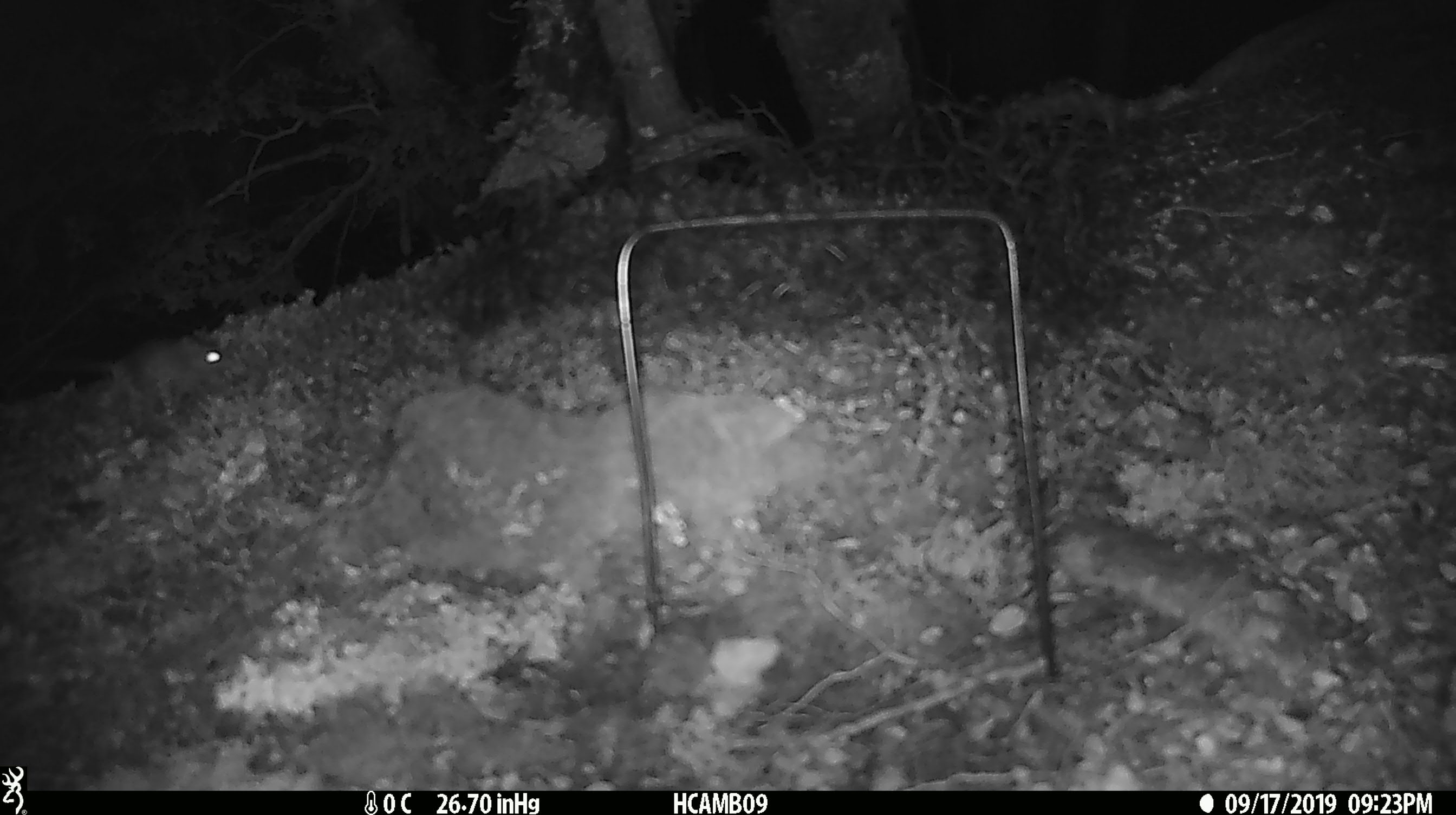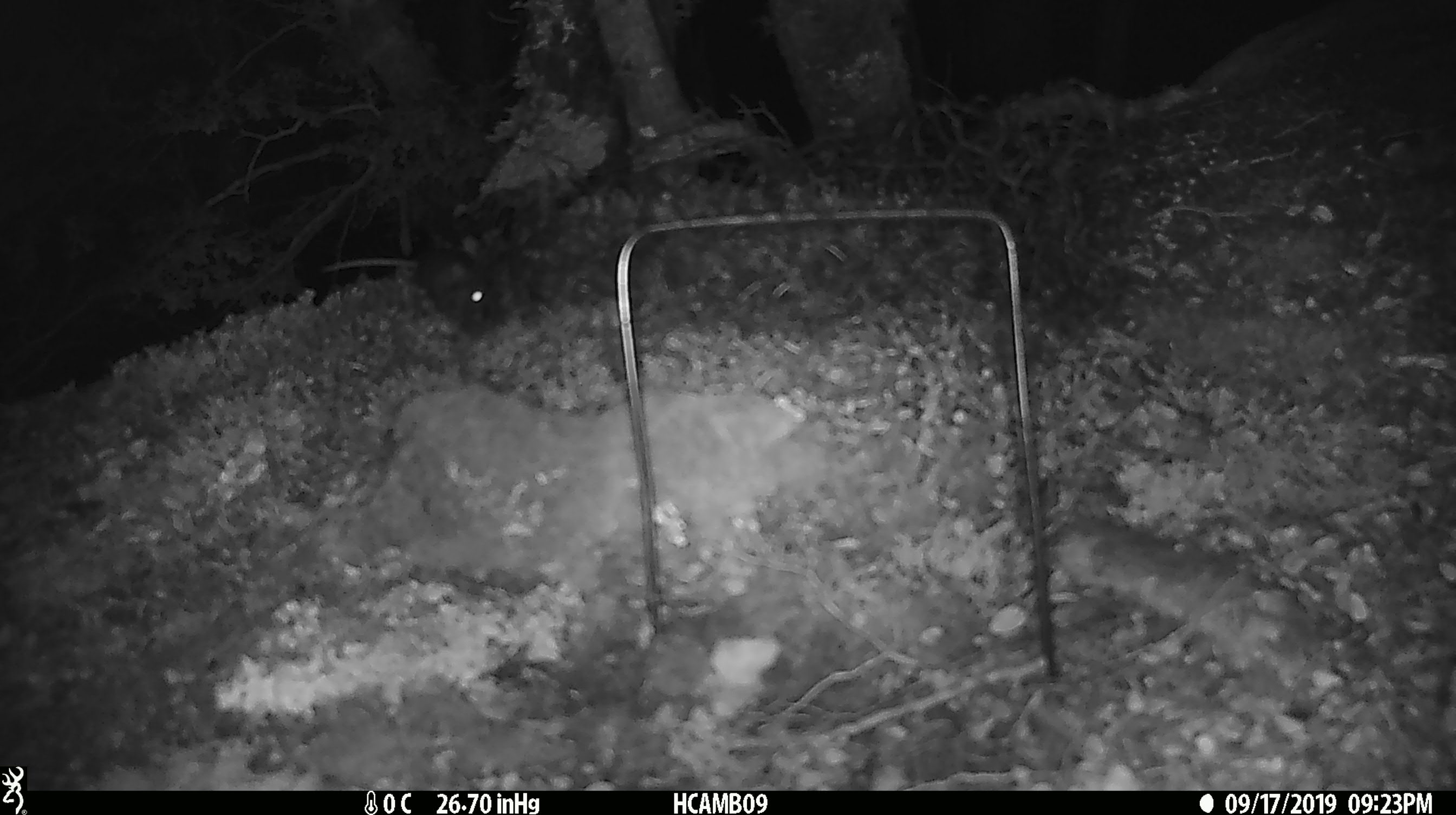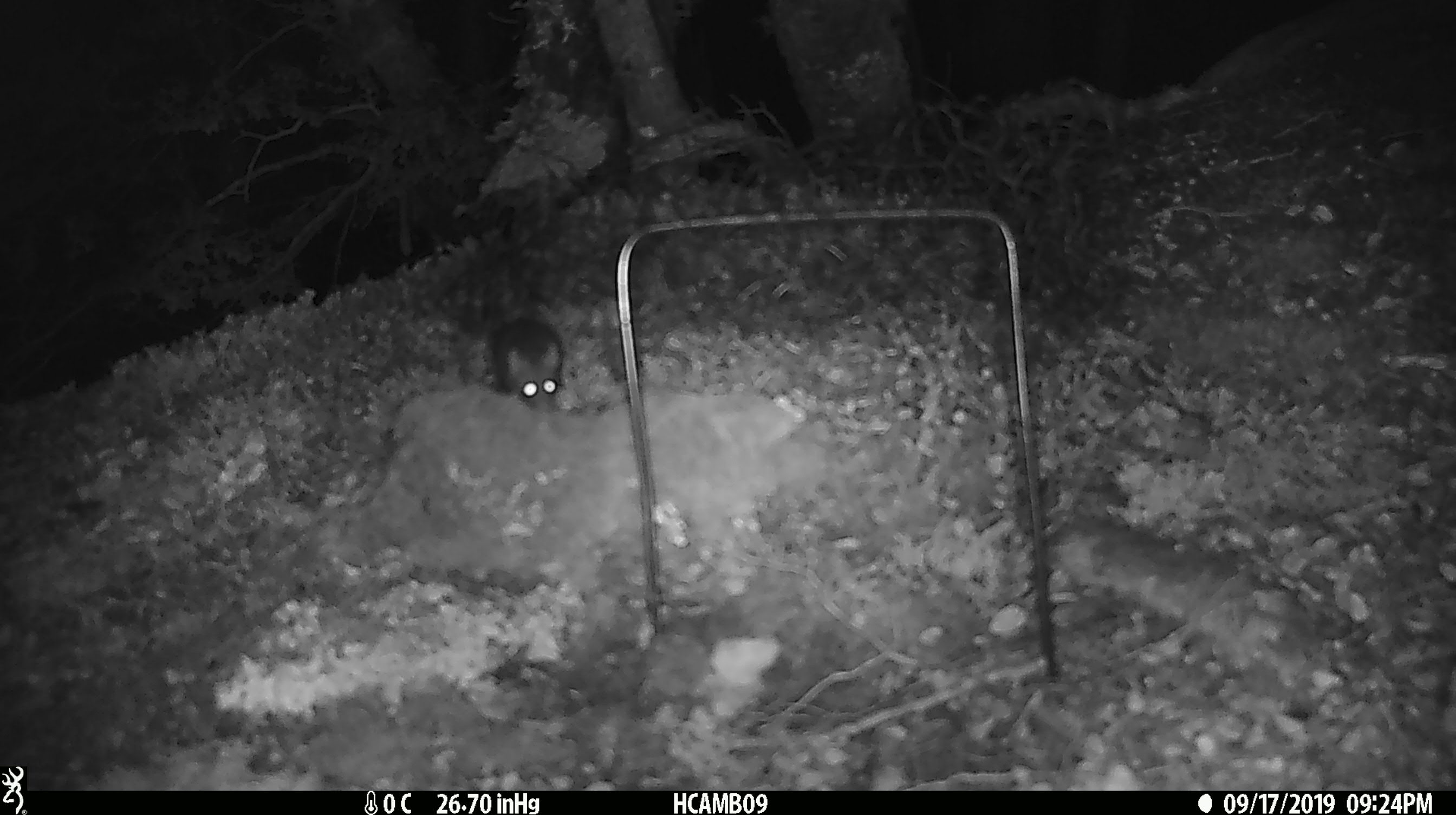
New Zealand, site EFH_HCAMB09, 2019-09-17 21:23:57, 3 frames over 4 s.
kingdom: Animalia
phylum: Chordata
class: Mammalia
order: Rodentia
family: Muridae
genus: Mus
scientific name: Mus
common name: mouse